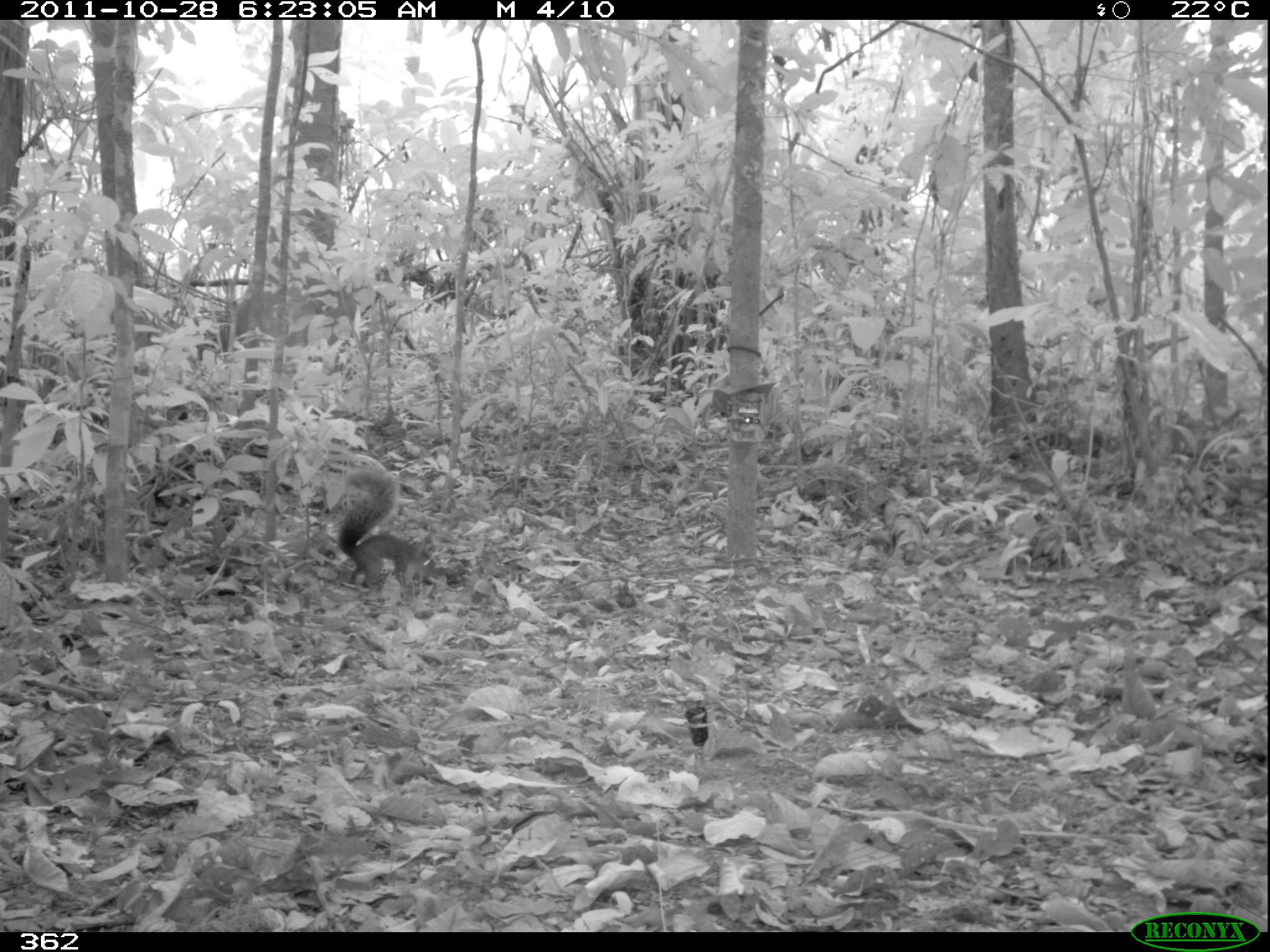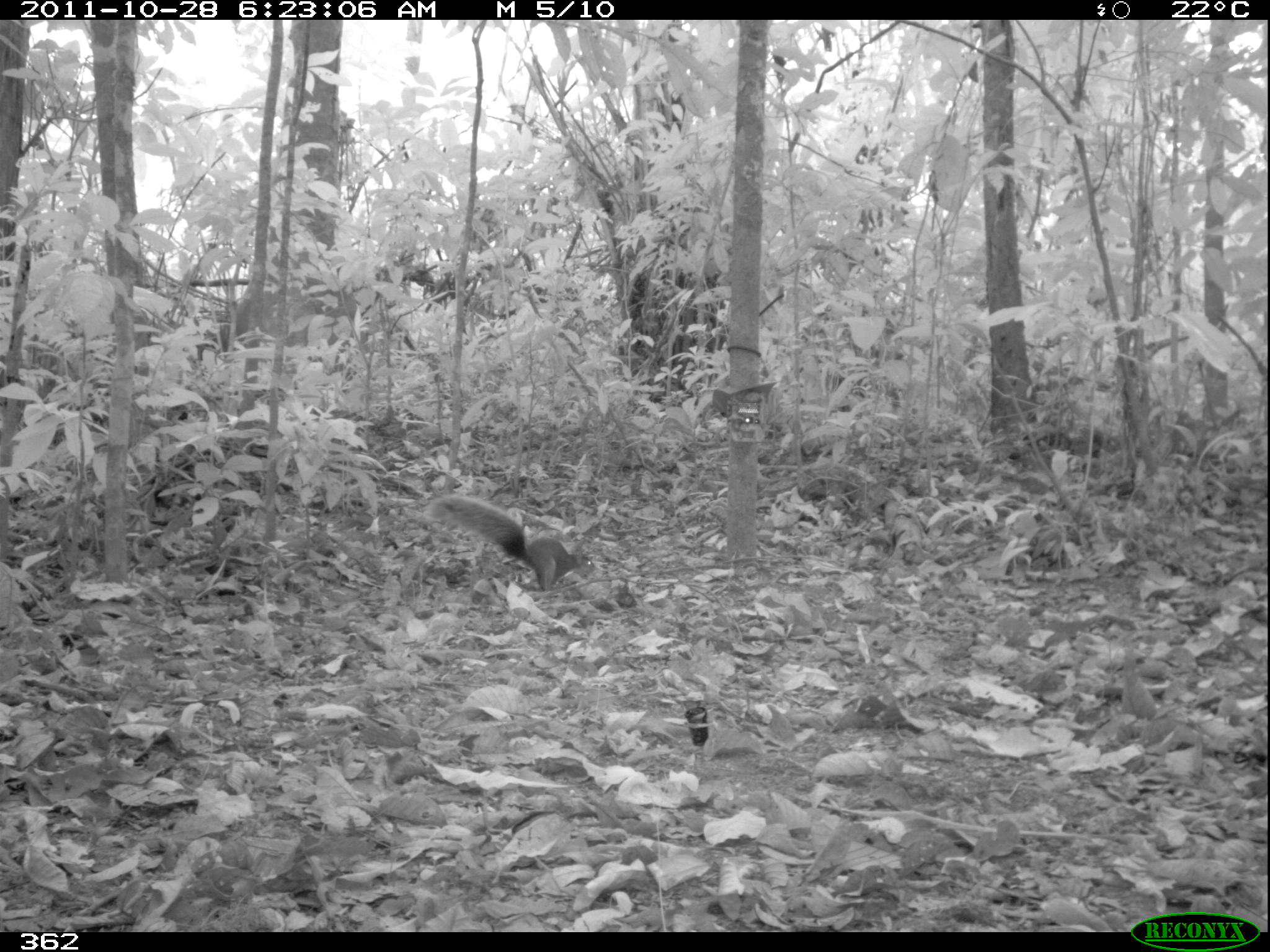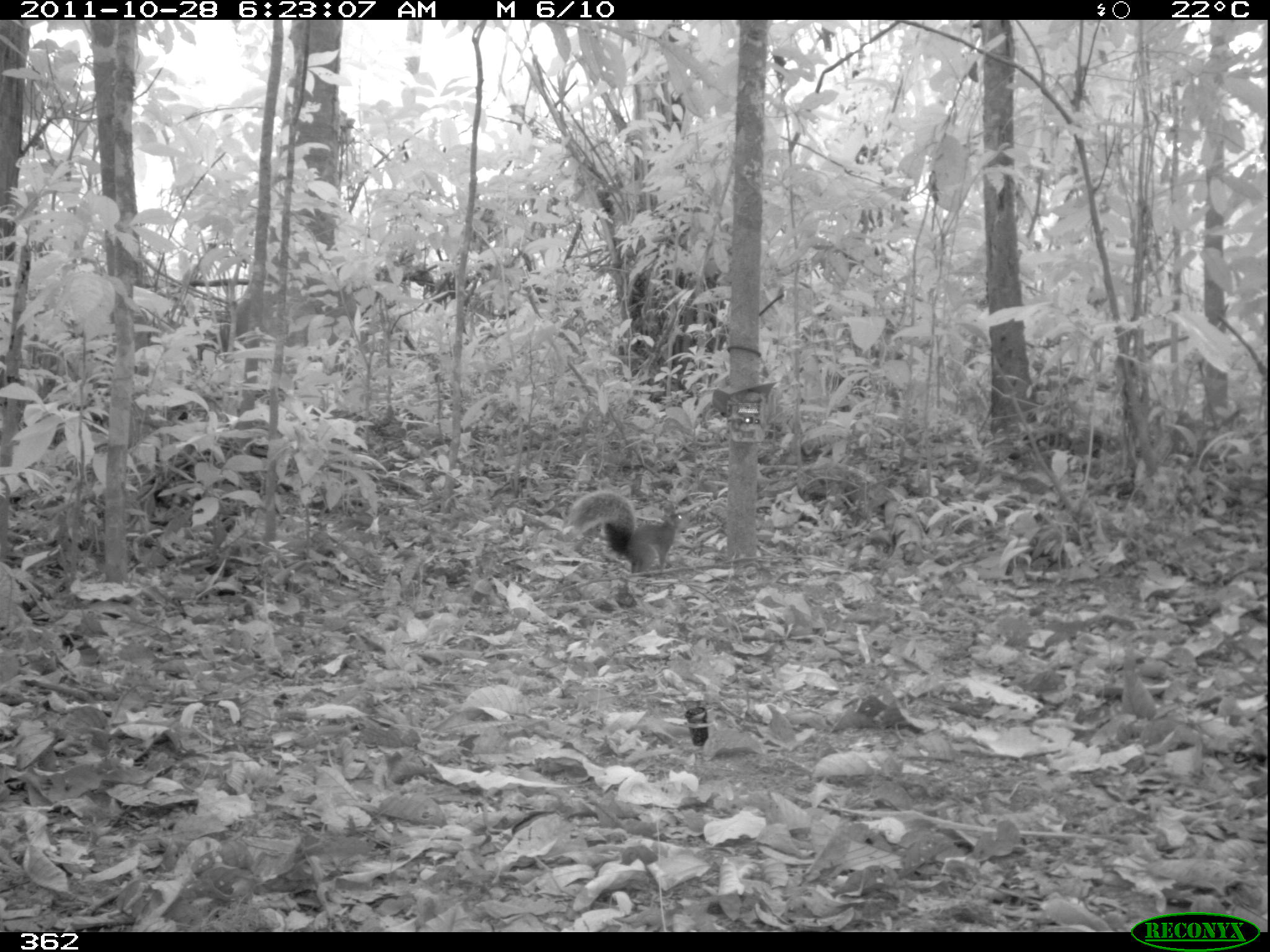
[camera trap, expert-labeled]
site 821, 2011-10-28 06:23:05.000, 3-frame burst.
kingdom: Animalia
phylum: Chordata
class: Mammalia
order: Rodentia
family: Sciuridae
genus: Sciurus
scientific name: Sciurus spadiceus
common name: southern amazon red squirrel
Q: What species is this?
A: Sciurus spadiceus (southern amazon red squirrel).